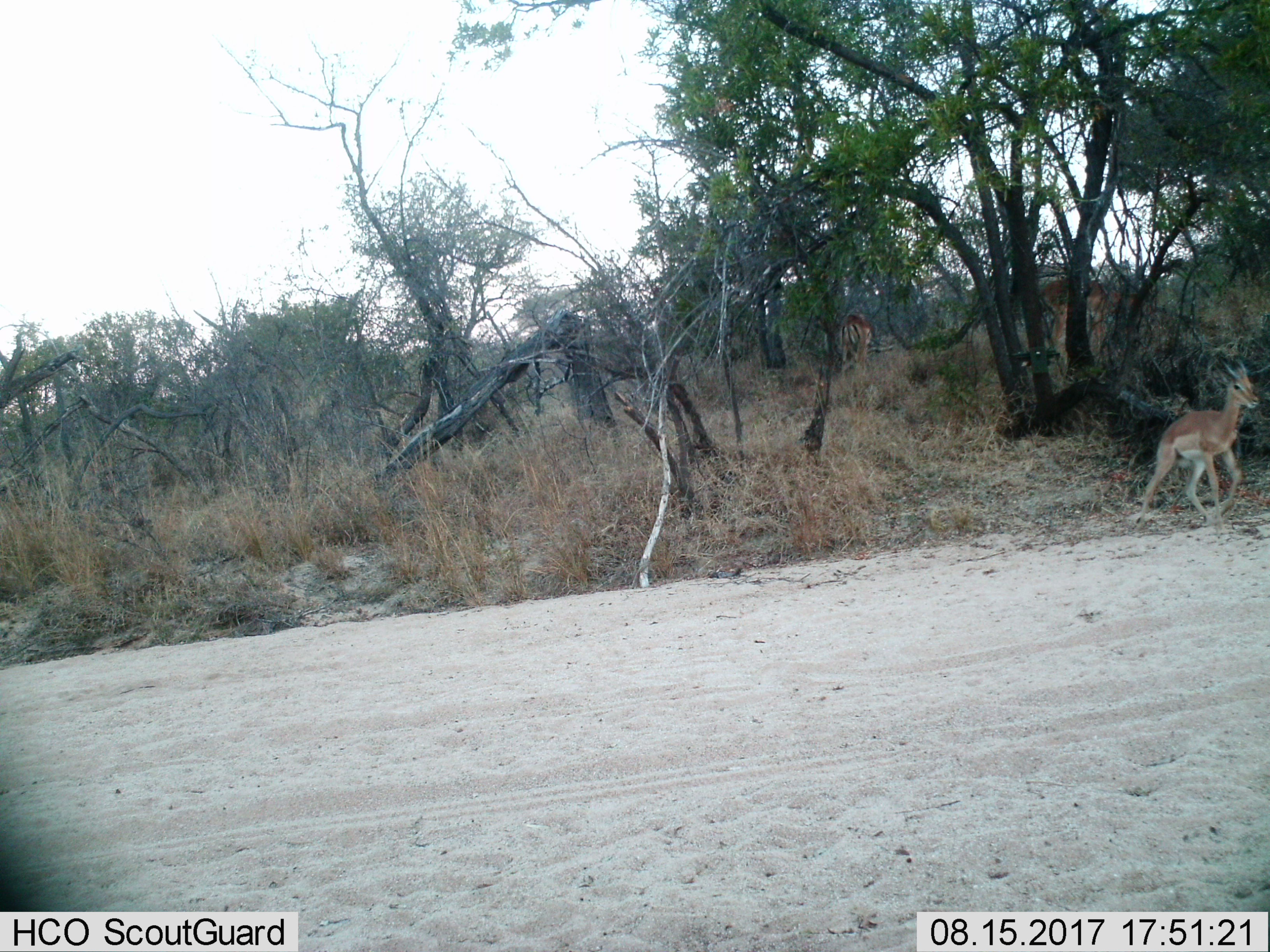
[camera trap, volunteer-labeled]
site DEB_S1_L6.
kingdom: Animalia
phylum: Chordata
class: Mammalia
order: Artiodactyla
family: Bovidae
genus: Aepyceros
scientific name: Aepyceros melampus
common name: impala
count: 3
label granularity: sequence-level